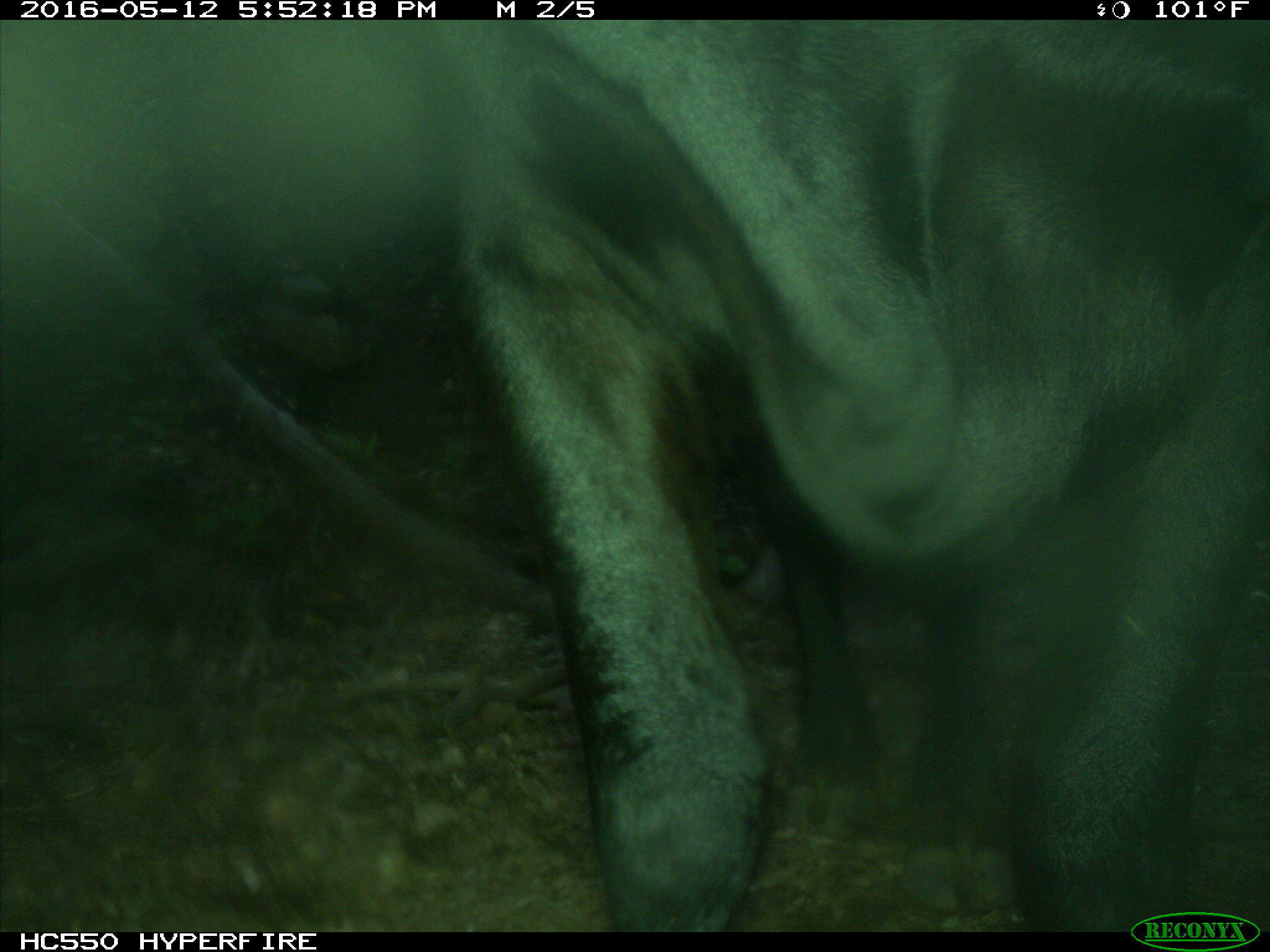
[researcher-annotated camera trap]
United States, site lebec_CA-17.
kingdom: Animalia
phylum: Chordata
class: Mammalia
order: Artiodactyla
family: Bovidae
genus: Bos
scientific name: Bos taurus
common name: domestic cow